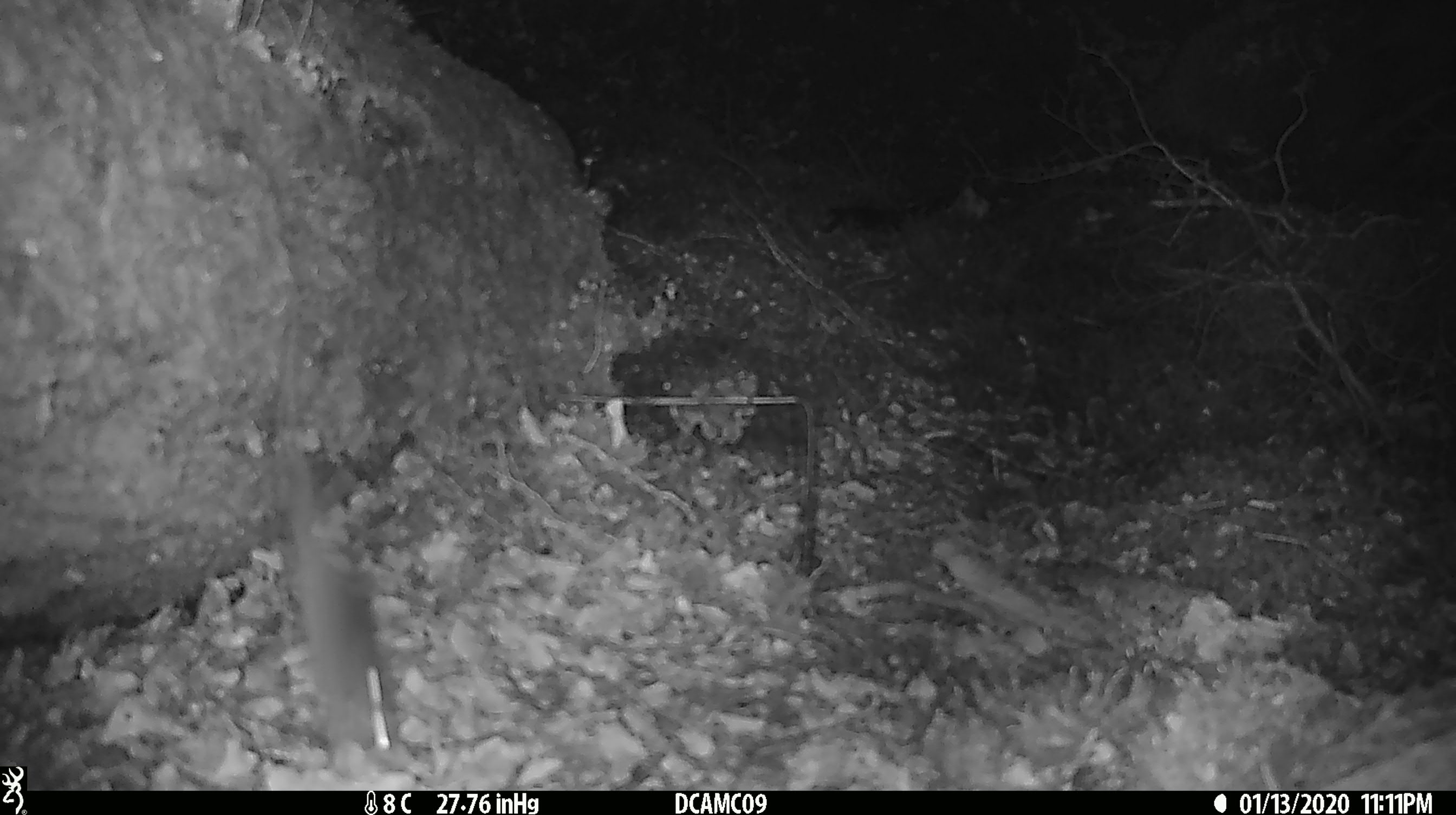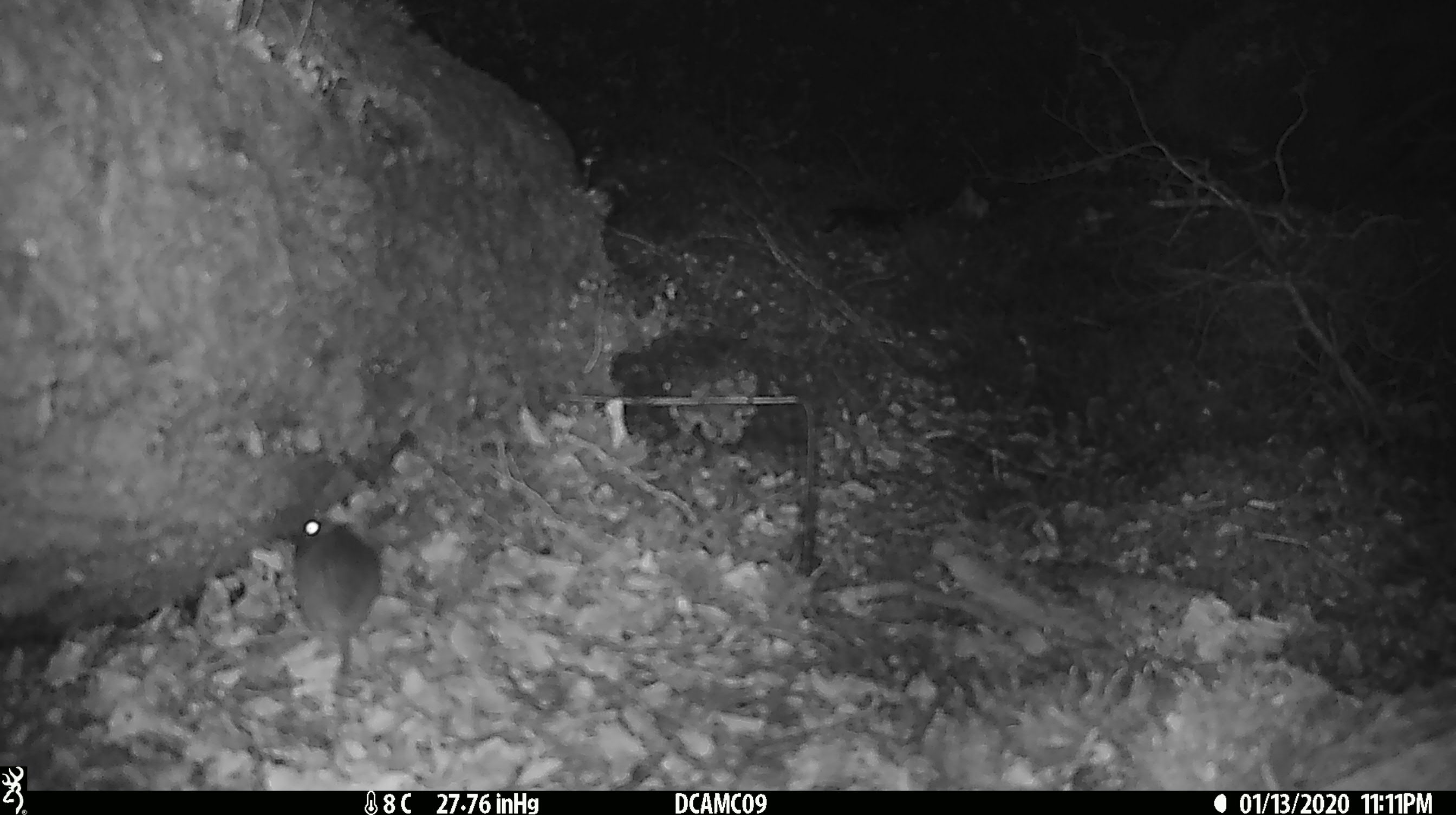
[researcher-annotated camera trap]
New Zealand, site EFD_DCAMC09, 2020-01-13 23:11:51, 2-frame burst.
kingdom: Animalia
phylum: Chordata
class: Mammalia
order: Rodentia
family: Muridae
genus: Mus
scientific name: Mus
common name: mouse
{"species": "mouse (Mus)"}